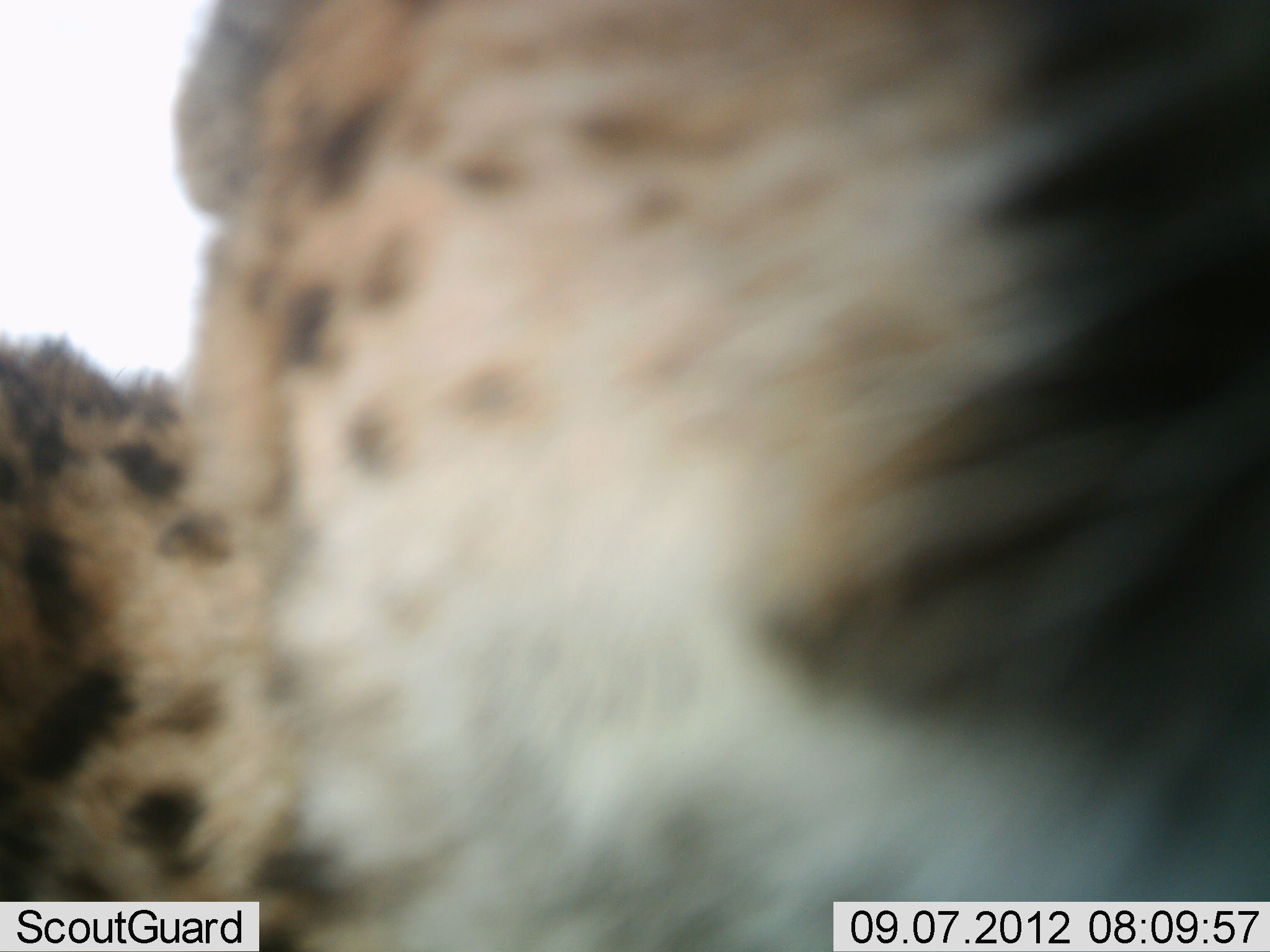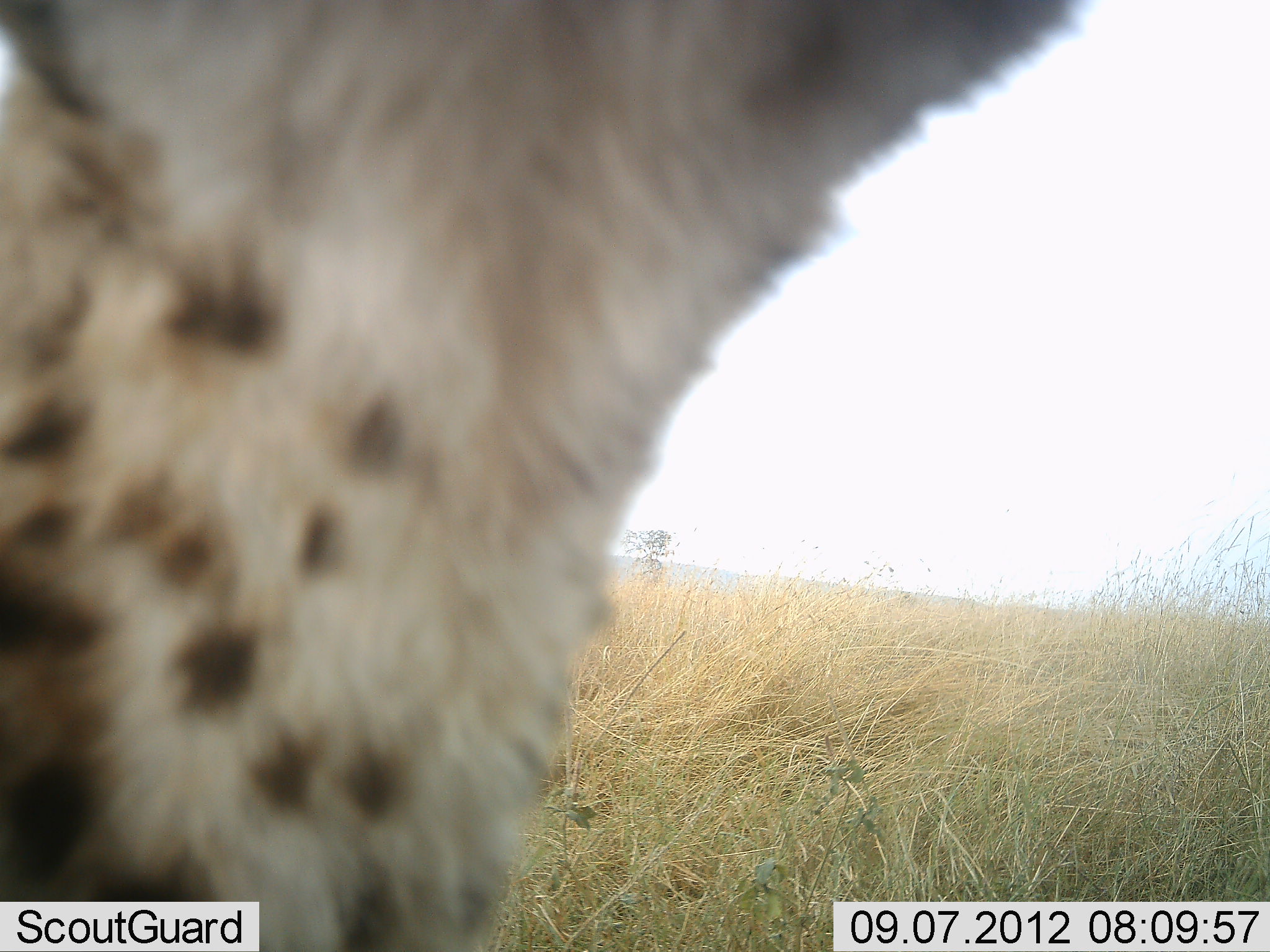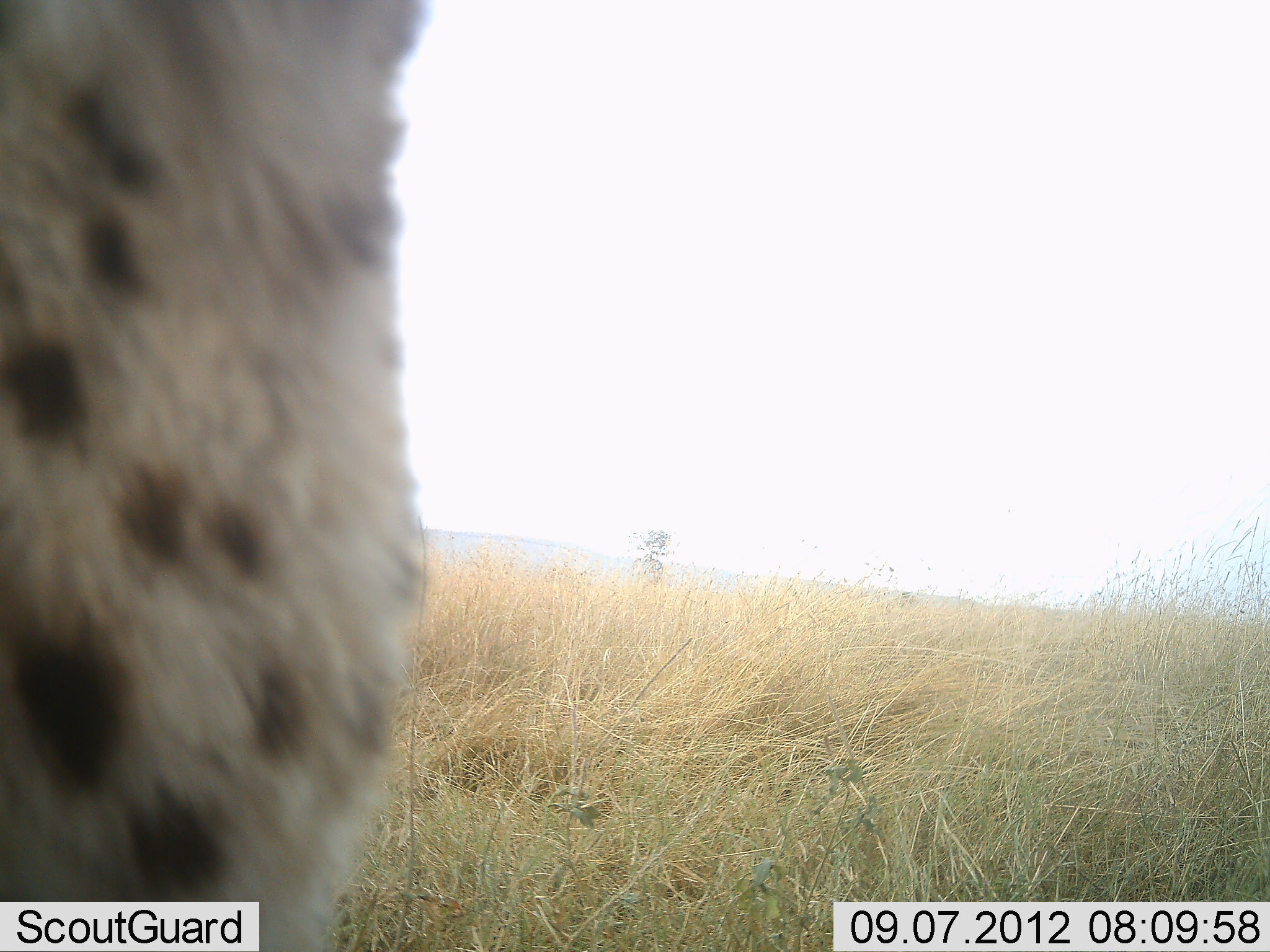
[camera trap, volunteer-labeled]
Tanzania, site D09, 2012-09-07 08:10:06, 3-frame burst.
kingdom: Animalia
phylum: Chordata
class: Mammalia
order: Carnivora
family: Felidae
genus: Acinonyx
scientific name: Acinonyx jubatus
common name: cheetah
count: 1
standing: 55%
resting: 0%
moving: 27%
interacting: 27%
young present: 0%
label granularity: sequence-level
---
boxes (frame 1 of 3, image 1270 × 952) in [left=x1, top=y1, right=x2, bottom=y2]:
animal: [left=0, top=3, right=1269, bottom=951]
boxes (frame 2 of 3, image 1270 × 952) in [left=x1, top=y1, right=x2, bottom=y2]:
animal: [left=0, top=1, right=1091, bottom=952]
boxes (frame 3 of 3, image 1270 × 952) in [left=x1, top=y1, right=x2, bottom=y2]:
animal: [left=0, top=0, right=430, bottom=952]